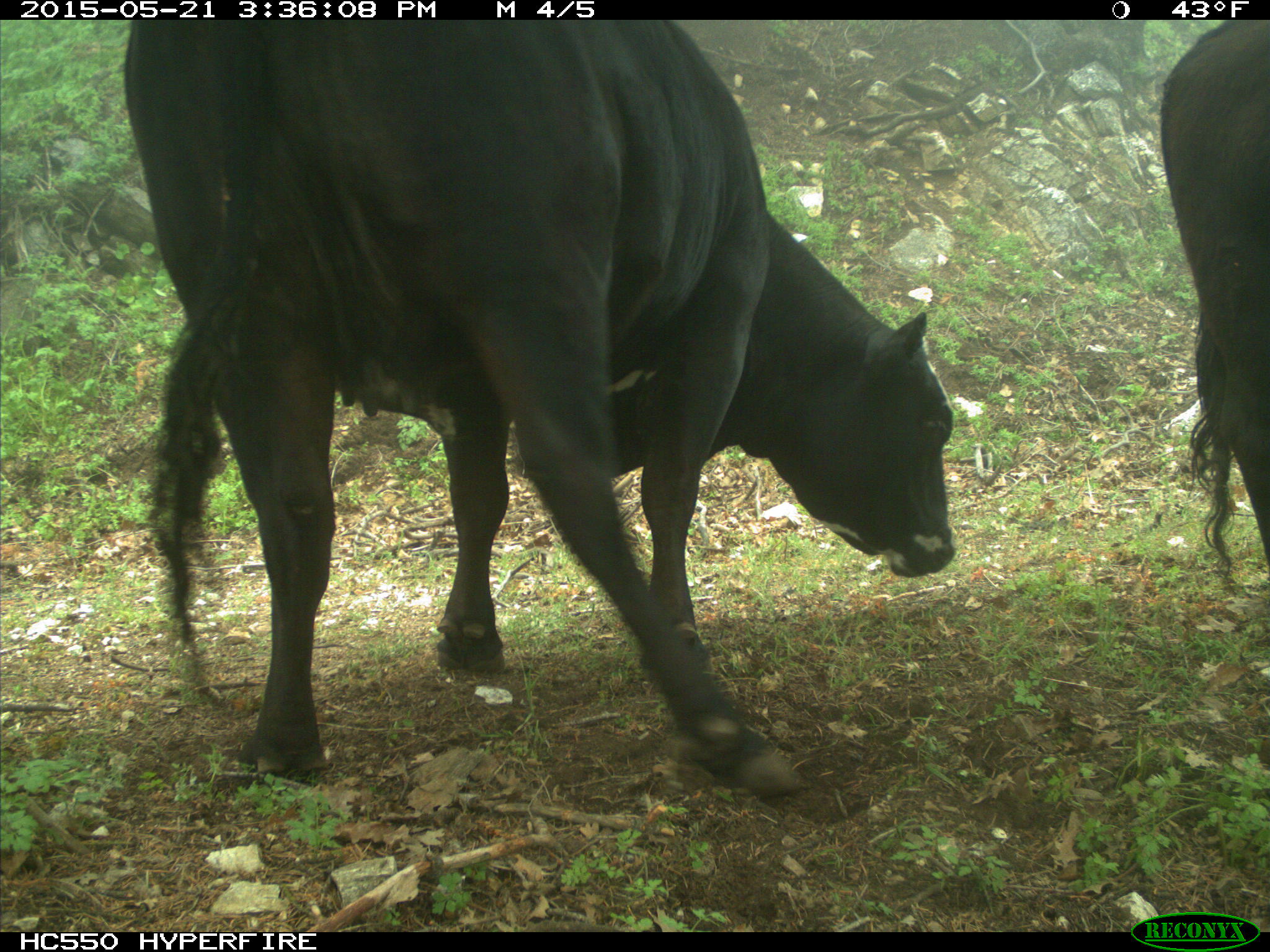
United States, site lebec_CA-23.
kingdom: Animalia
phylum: Chordata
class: Mammalia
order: Artiodactyla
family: Bovidae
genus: Bos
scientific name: Bos taurus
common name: domestic cow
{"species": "Bos taurus (domestic cow)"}